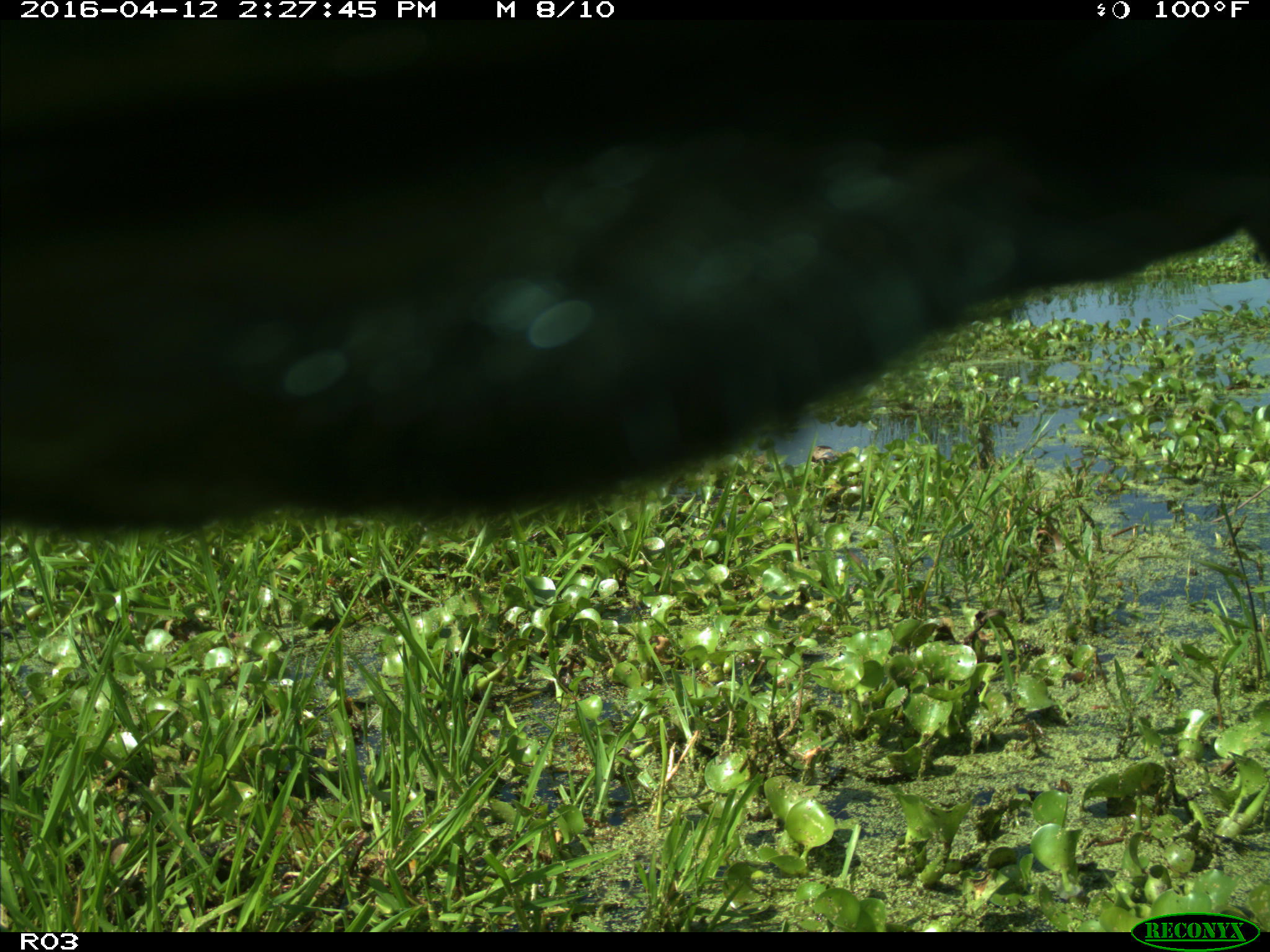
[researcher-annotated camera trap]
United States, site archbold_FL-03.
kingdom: Animalia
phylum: Chordata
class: Mammalia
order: Artiodactyla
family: Bovidae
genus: Bos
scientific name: Bos taurus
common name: domestic cow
Bos taurus (domestic cow).